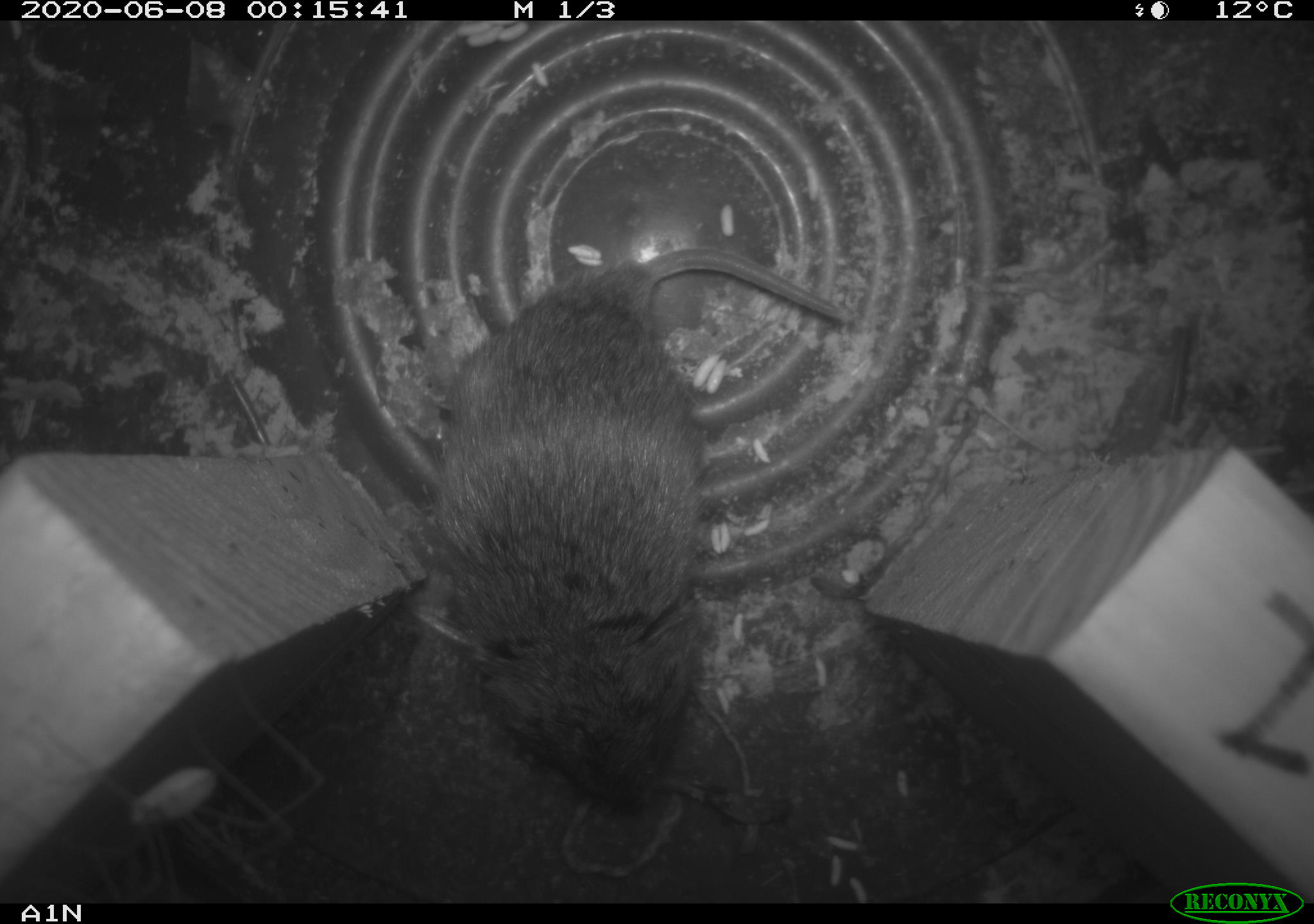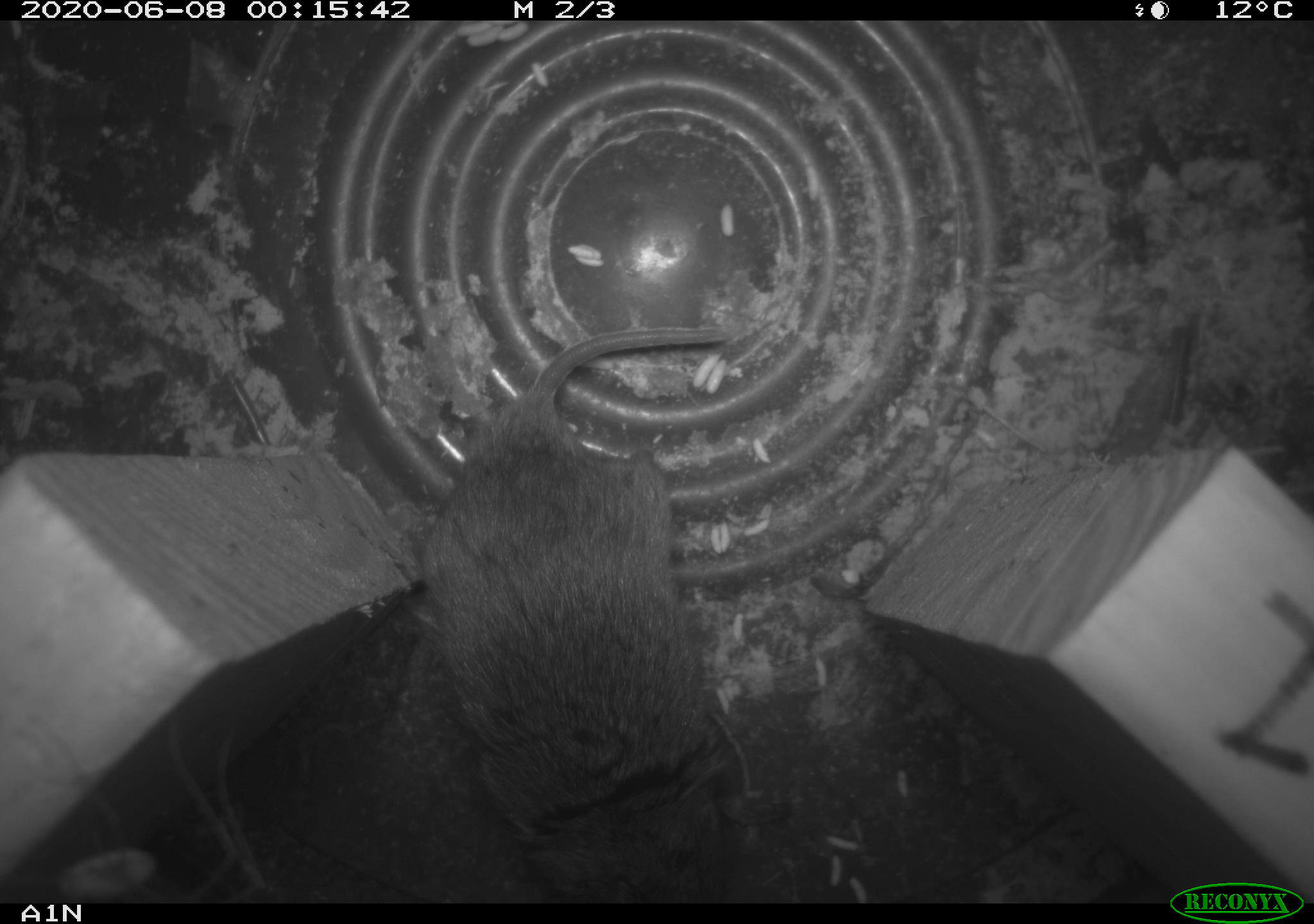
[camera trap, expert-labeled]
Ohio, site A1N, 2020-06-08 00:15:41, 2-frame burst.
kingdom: Animalia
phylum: Chordata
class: Mammalia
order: Rodentia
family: Cricetidae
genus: Microtus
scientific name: Microtus pennsylvanicus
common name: meadow vole